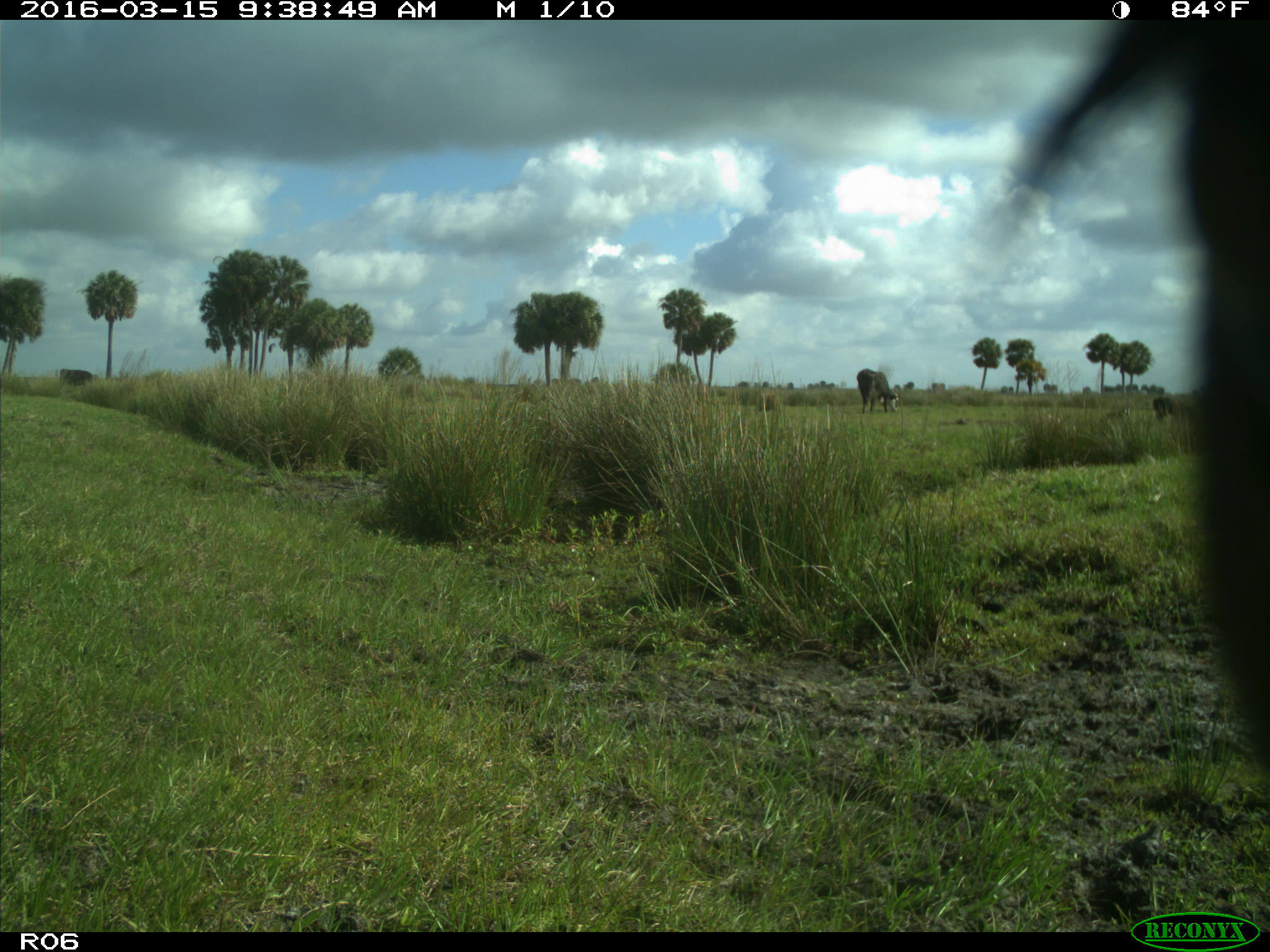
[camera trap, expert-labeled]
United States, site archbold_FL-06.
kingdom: Animalia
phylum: Chordata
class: Mammalia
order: Artiodactyla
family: Bovidae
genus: Bos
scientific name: Bos taurus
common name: domestic cow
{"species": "Bos taurus (domestic cow)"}